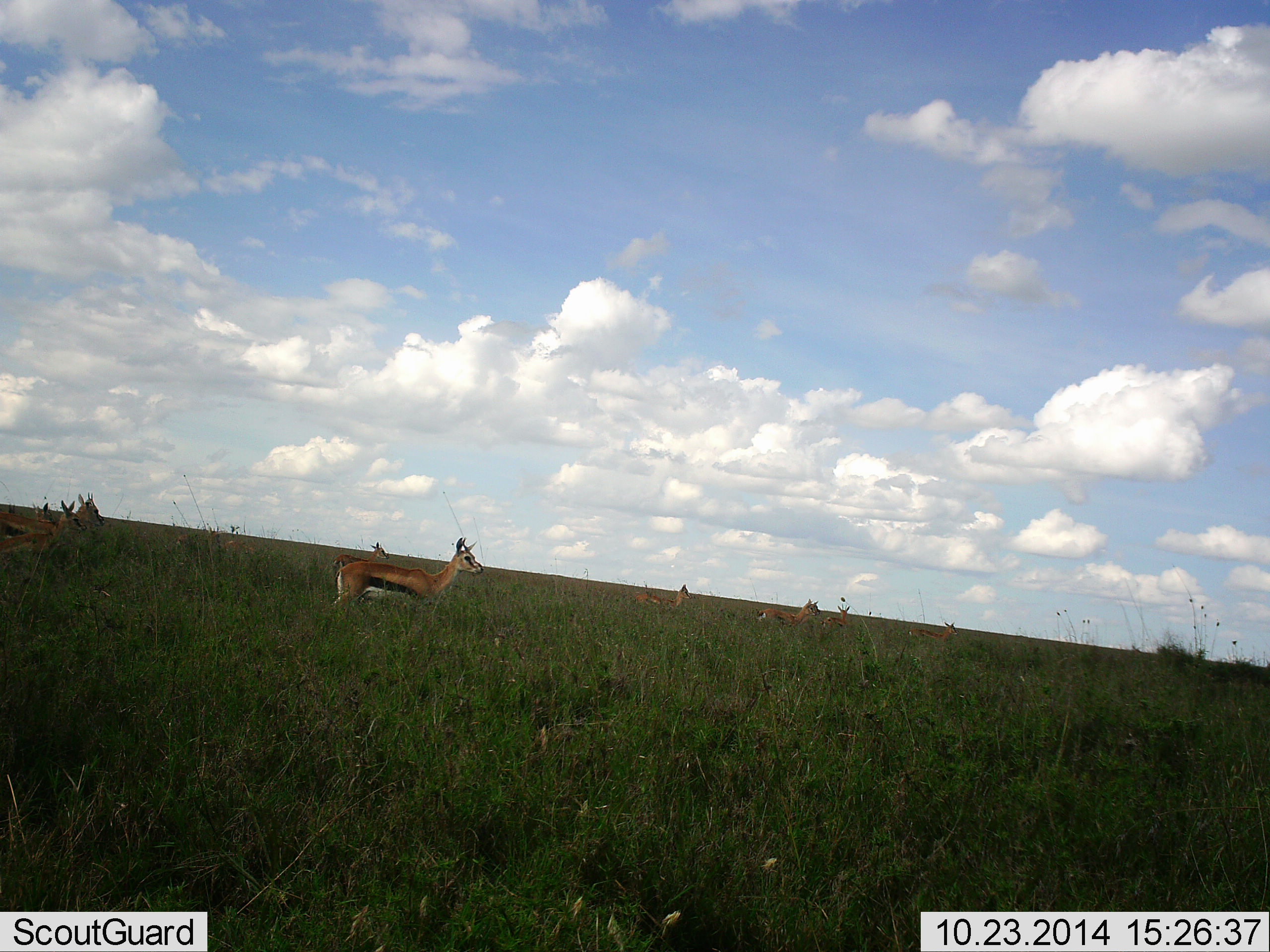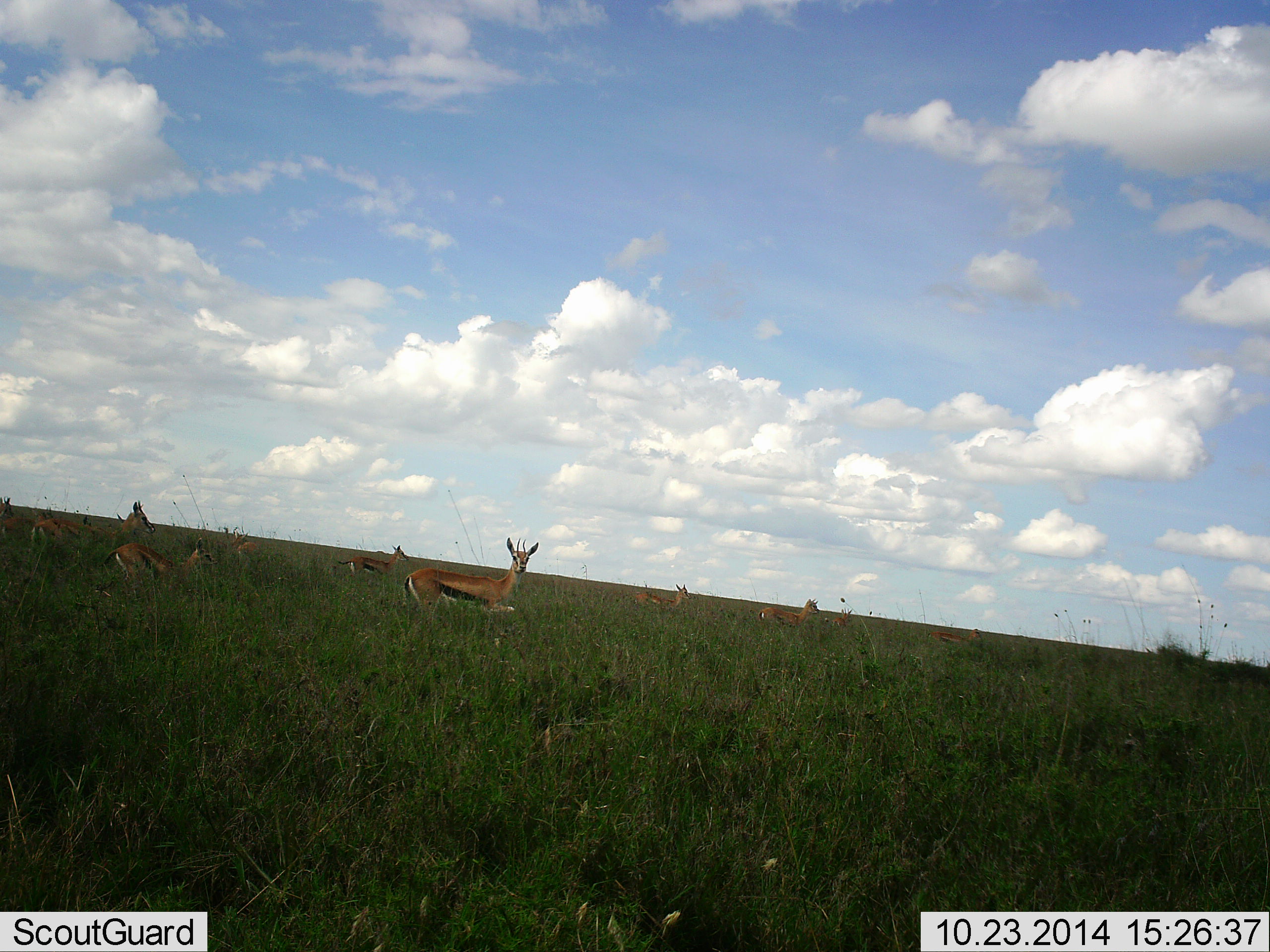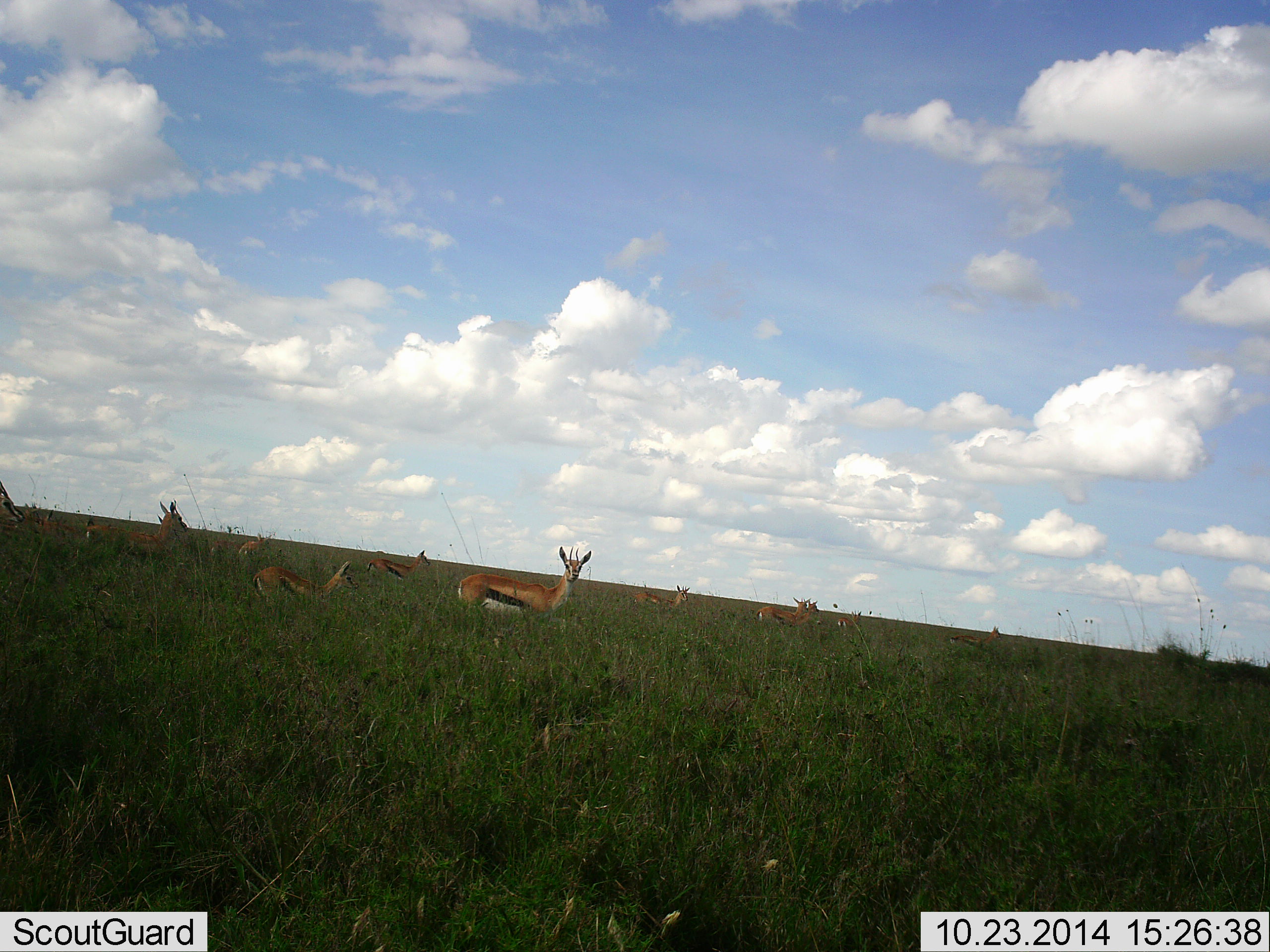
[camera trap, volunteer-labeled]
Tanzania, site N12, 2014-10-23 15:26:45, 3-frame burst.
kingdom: Animalia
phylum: Chordata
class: Mammalia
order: Artiodactyla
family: Bovidae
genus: Eudorcas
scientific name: Eudorcas thomsonii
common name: thomson's gazelle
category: gazellethomsons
Gazellethomsons (thomson's gazelle) (Eudorcas thomsonii), count 10. Behavior (volunteer vote fractions): standing 64%, resting 0%, moving 82%, interacting 9%. Young present (vote fraction): 0%. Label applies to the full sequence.